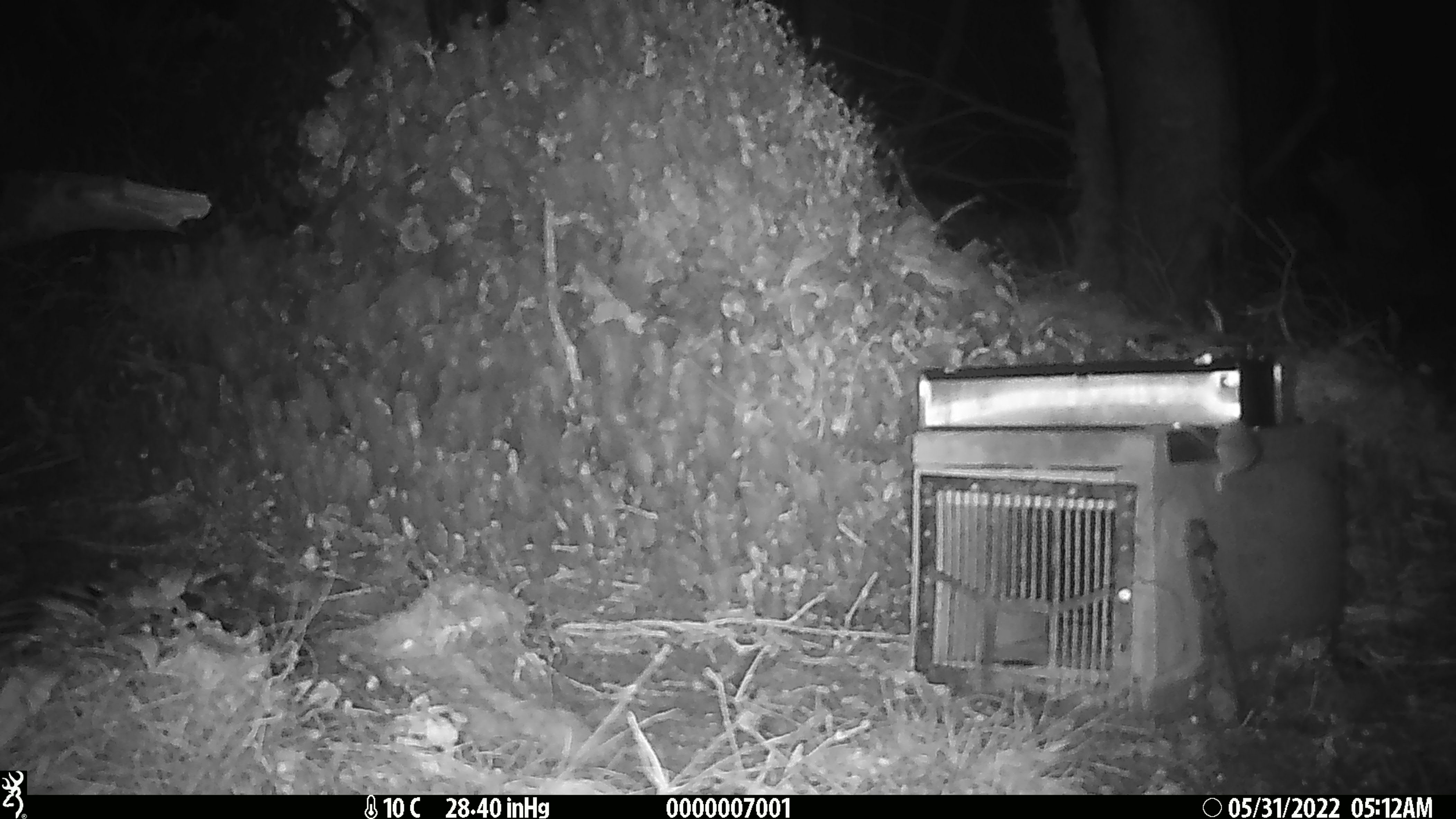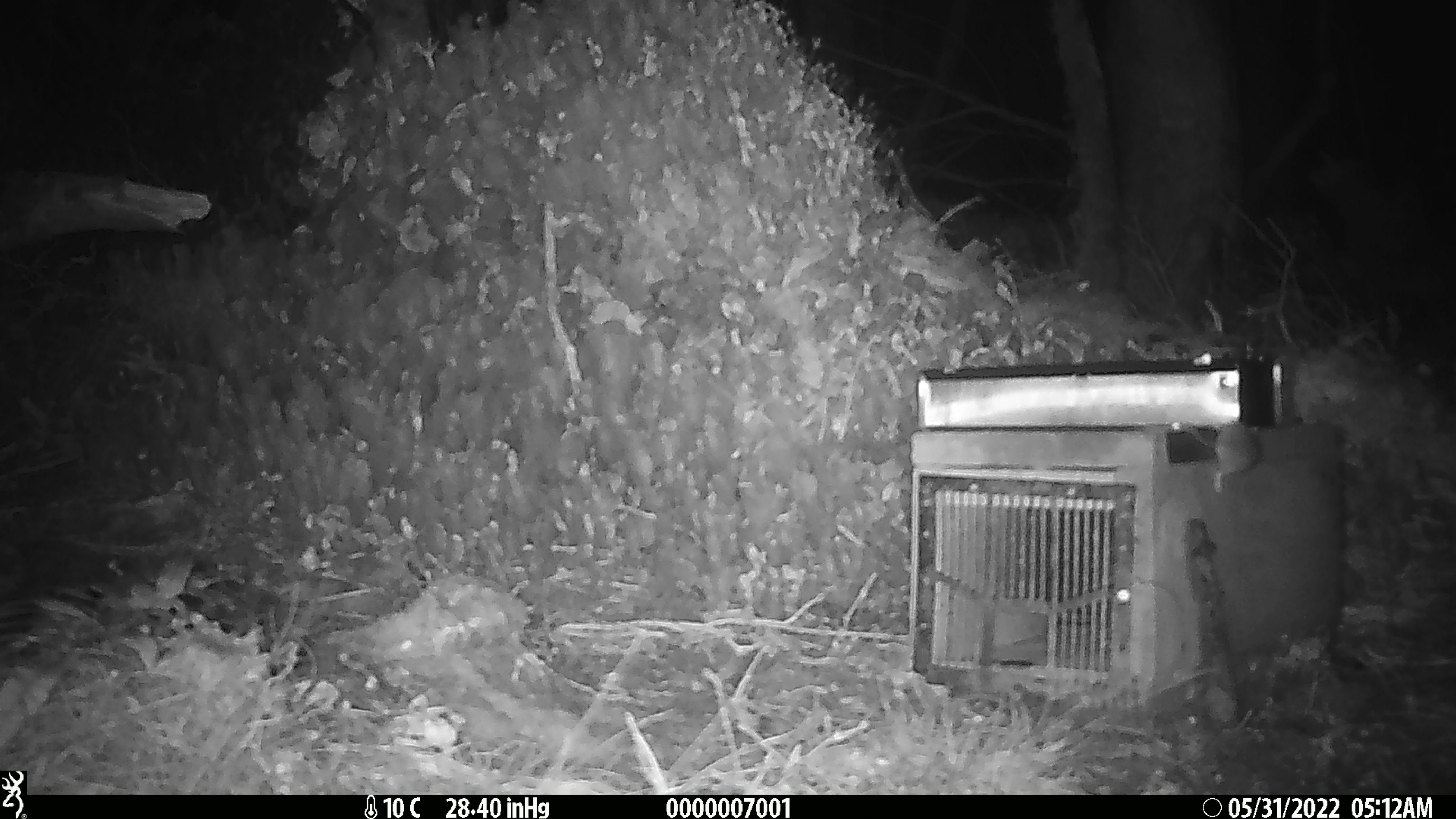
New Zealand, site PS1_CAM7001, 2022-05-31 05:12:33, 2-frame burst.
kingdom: Animalia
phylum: Chordata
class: Mammalia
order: Rodentia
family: Muridae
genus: Mus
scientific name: Mus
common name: mouse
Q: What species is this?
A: Mouse (Mus).